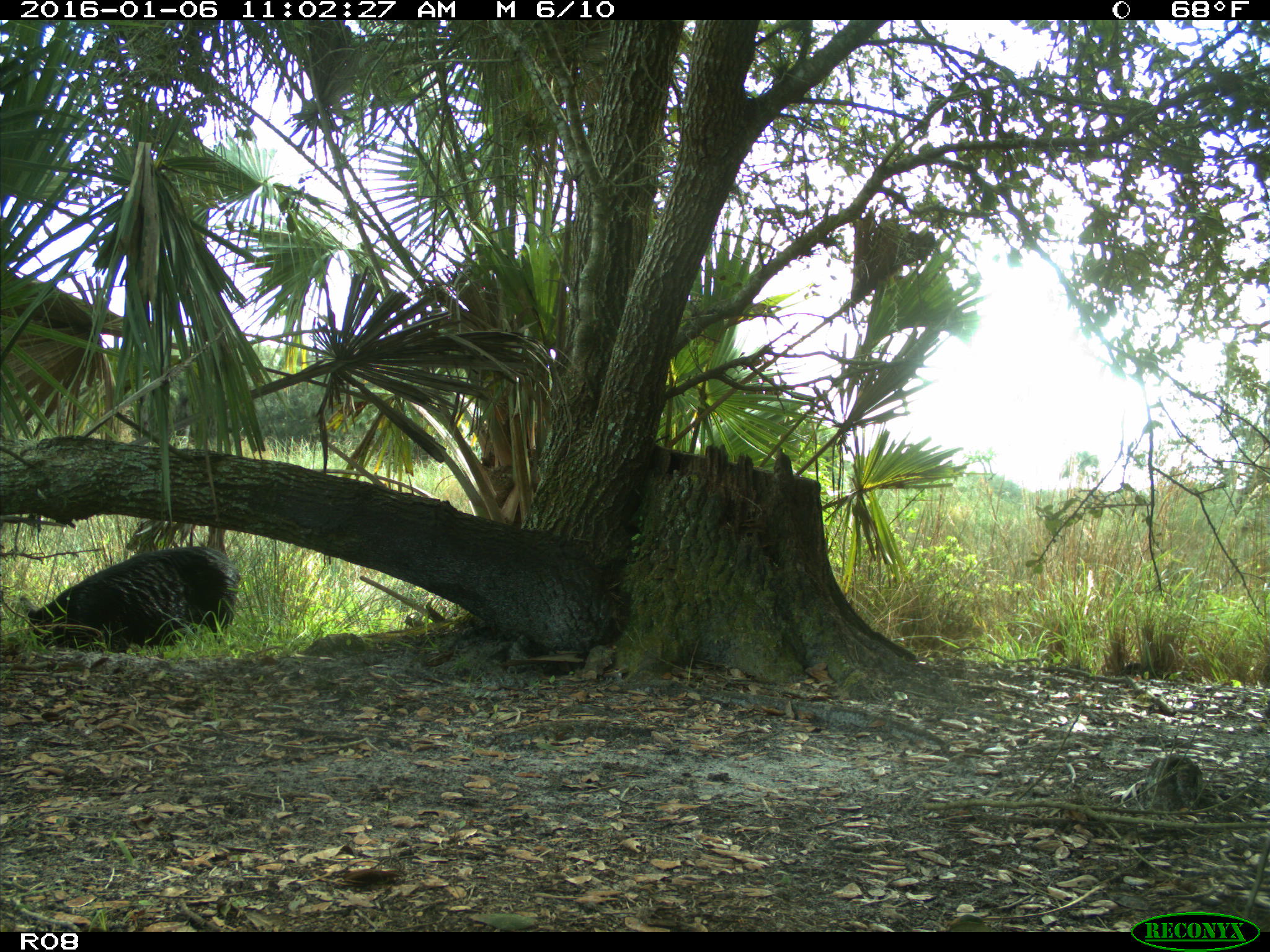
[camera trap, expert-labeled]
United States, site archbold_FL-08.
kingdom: Animalia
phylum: Chordata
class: Mammalia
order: Artiodactyla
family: Suidae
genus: Sus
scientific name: Sus scrofa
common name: wild boar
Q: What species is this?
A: Sus scrofa (wild boar).